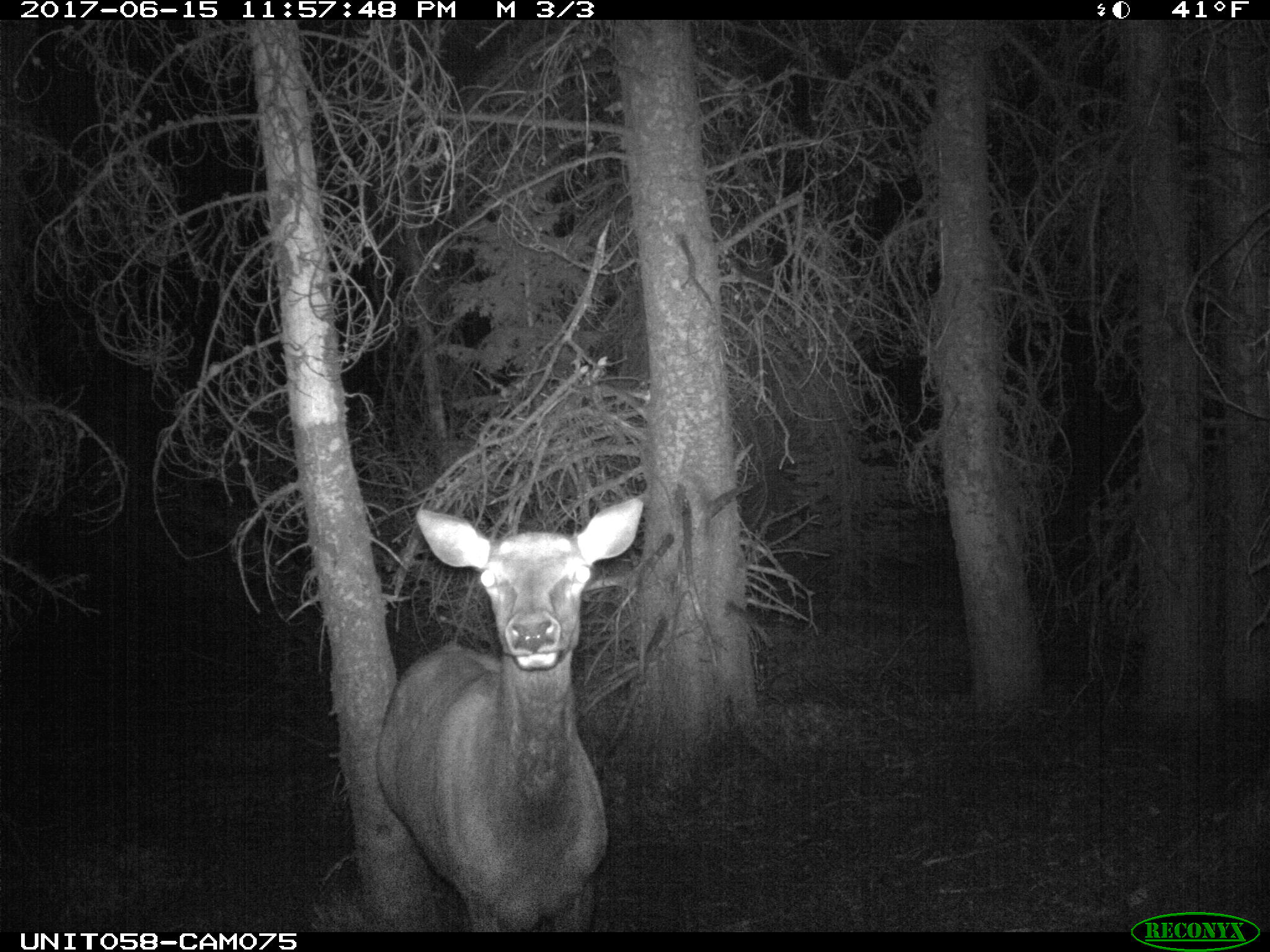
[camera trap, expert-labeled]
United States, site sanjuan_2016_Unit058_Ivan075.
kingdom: Animalia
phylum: Chordata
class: Mammalia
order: Artiodactyla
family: Cervidae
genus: Cervus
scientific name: Cervus elaphus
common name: red deer